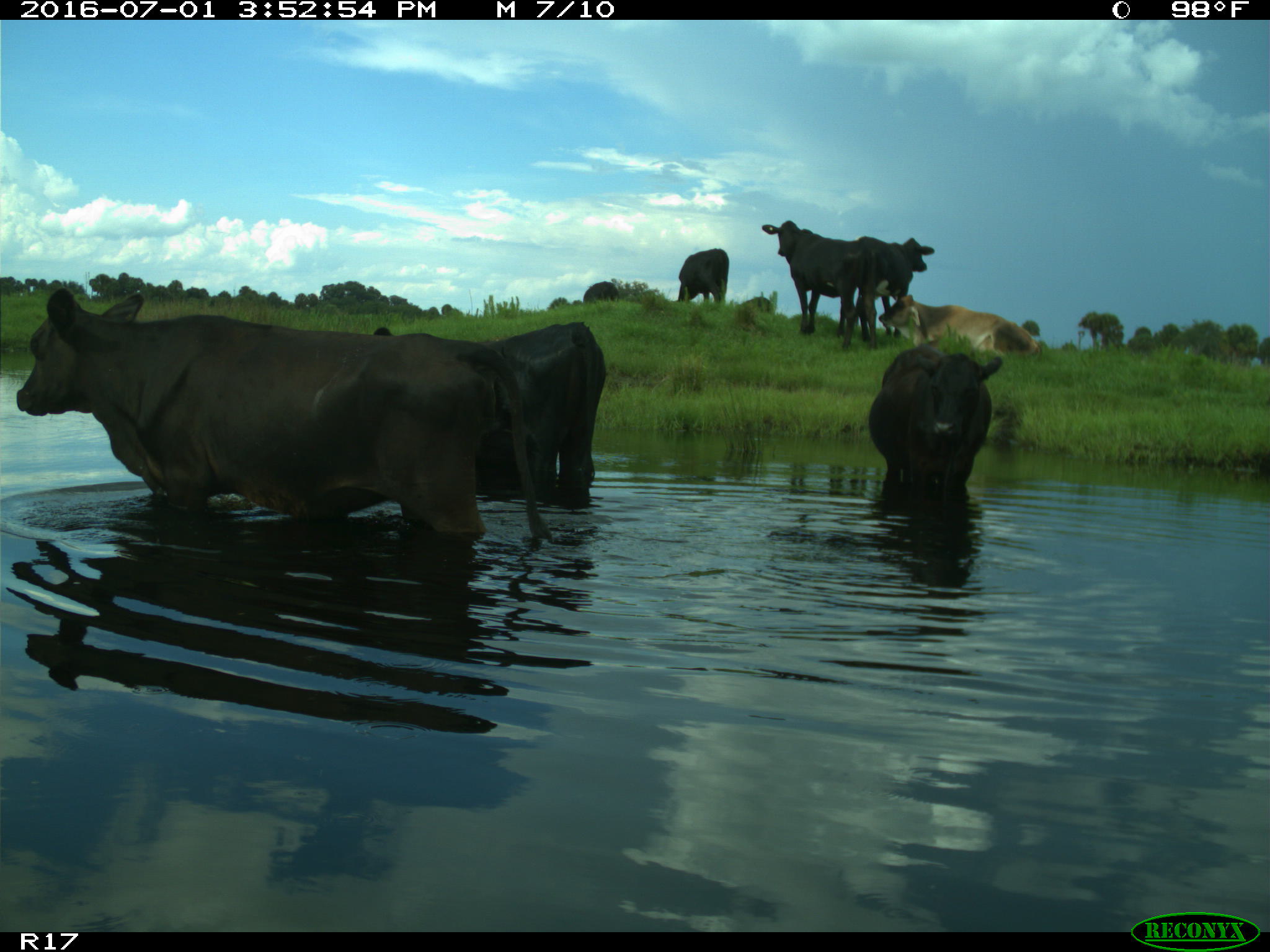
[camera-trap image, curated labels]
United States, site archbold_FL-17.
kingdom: Animalia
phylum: Chordata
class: Mammalia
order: Artiodactyla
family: Bovidae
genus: Bos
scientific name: Bos taurus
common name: domestic cow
Bos taurus (domestic cow).